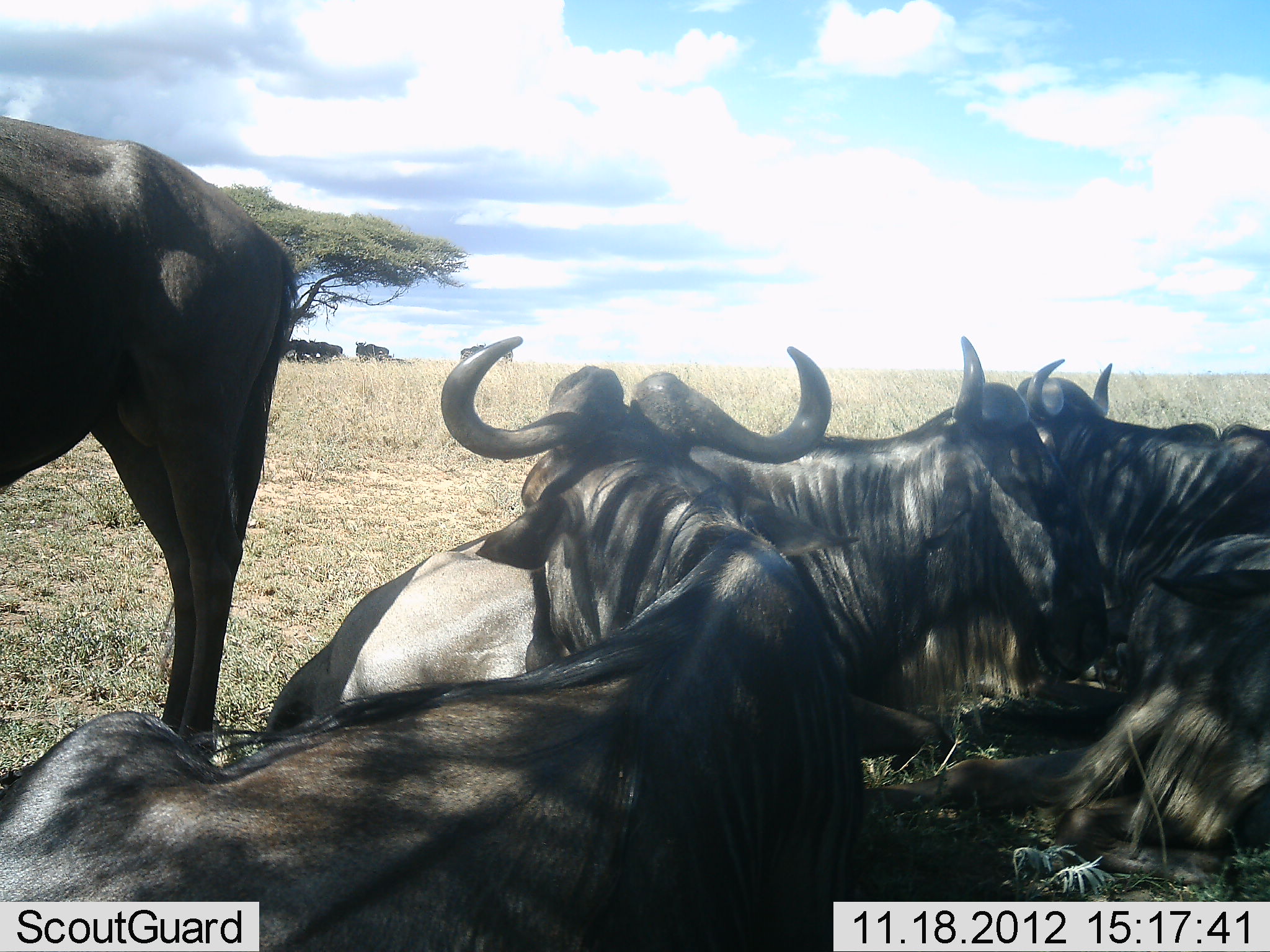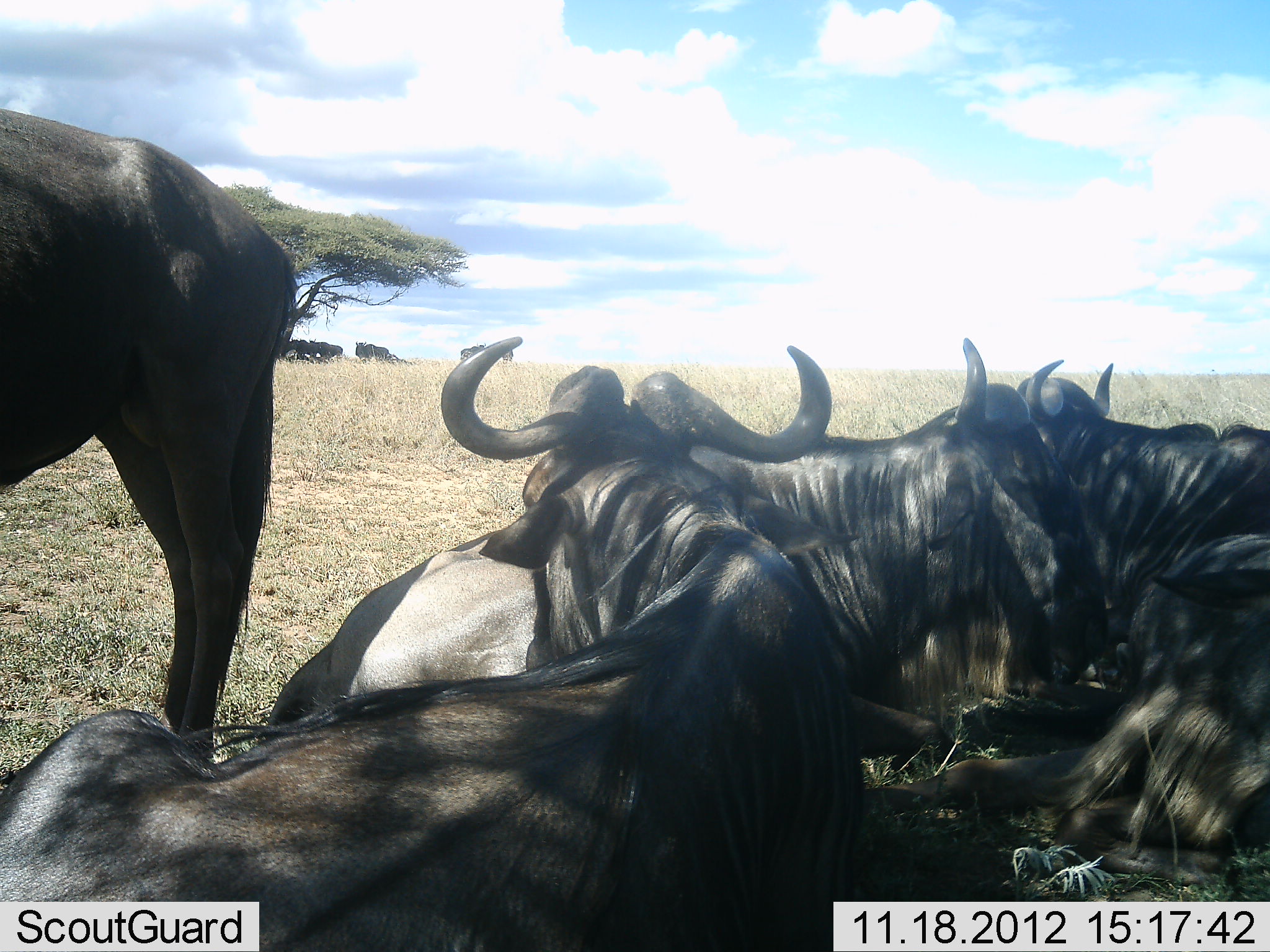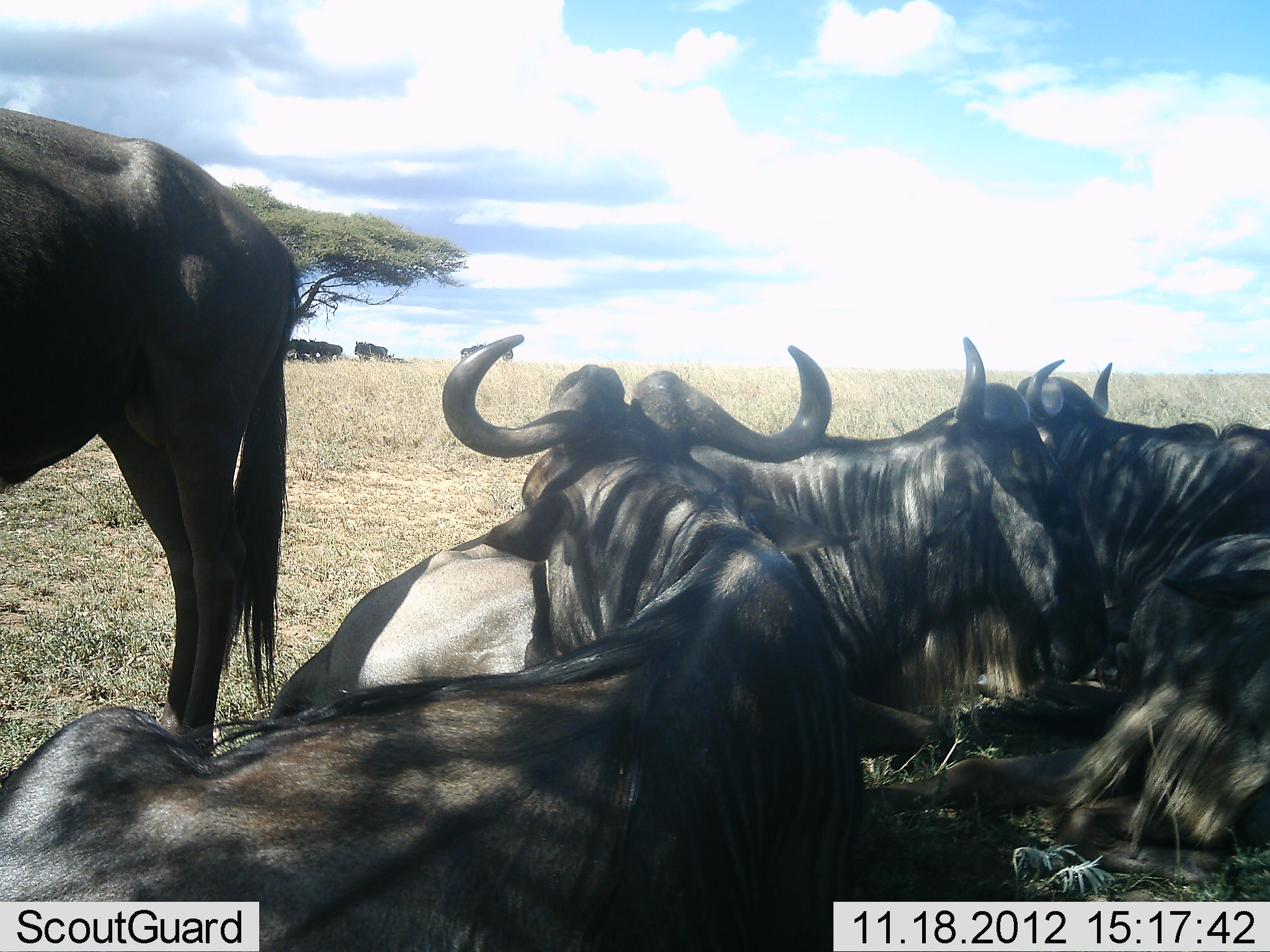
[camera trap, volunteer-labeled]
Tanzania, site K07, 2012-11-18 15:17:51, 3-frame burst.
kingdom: Animalia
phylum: Chordata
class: Mammalia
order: Artiodactyla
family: Bovidae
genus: Connochaetes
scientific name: Connochaetes taurinus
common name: blue wildebeest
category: wildebeest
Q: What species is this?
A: Wildebeest (blue wildebeest) (Connochaetes taurinus).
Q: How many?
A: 5.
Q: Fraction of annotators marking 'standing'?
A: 60%.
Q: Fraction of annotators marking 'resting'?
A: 100%.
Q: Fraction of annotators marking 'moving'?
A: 0%.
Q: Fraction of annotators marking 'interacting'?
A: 0%.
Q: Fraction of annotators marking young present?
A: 0%.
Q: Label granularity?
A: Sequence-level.